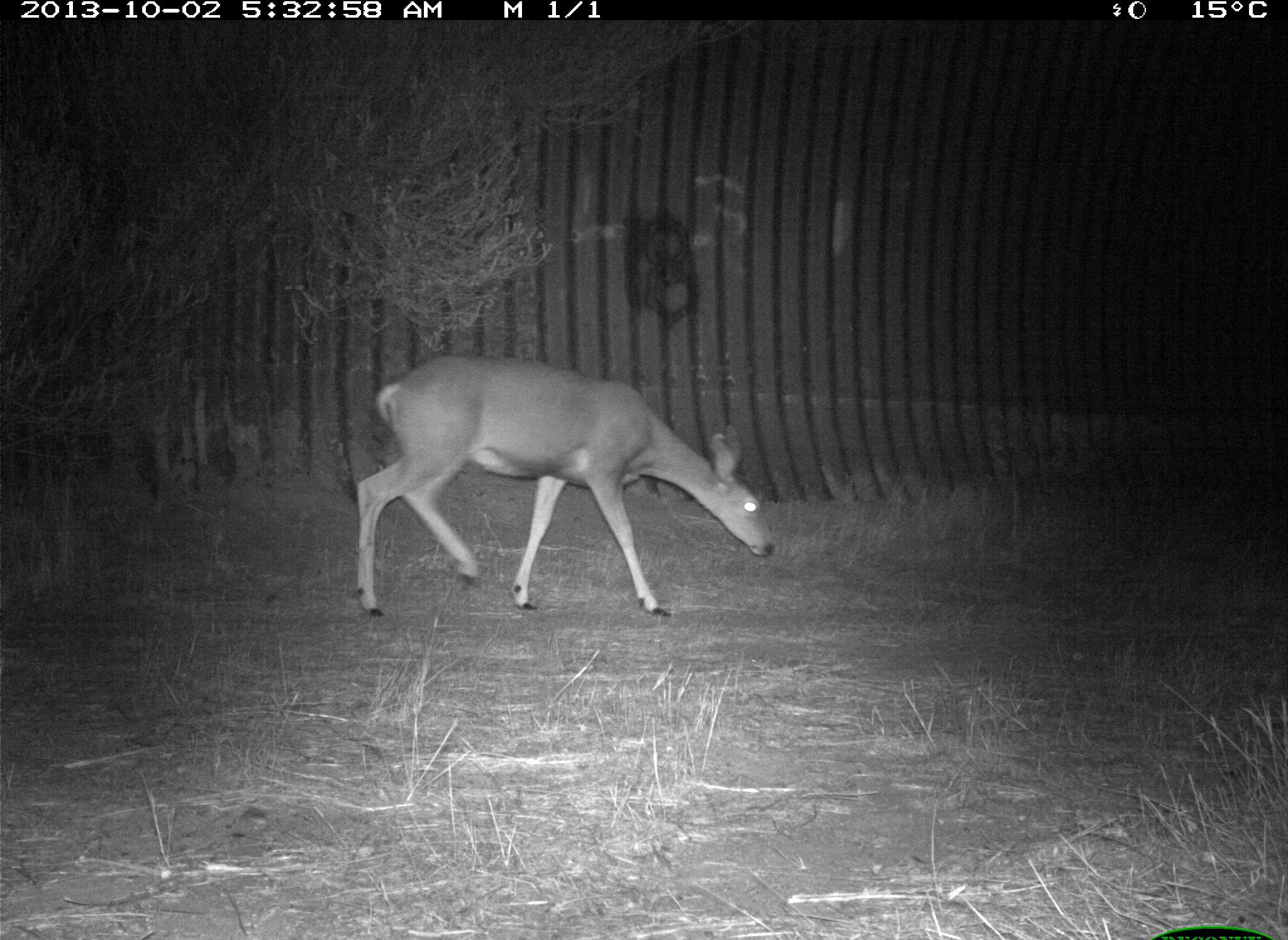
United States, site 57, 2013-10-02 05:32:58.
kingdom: Animalia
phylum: Chordata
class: Mammalia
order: Artiodactyla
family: Cervidae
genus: Odocoileus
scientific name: Odocoileus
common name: deer